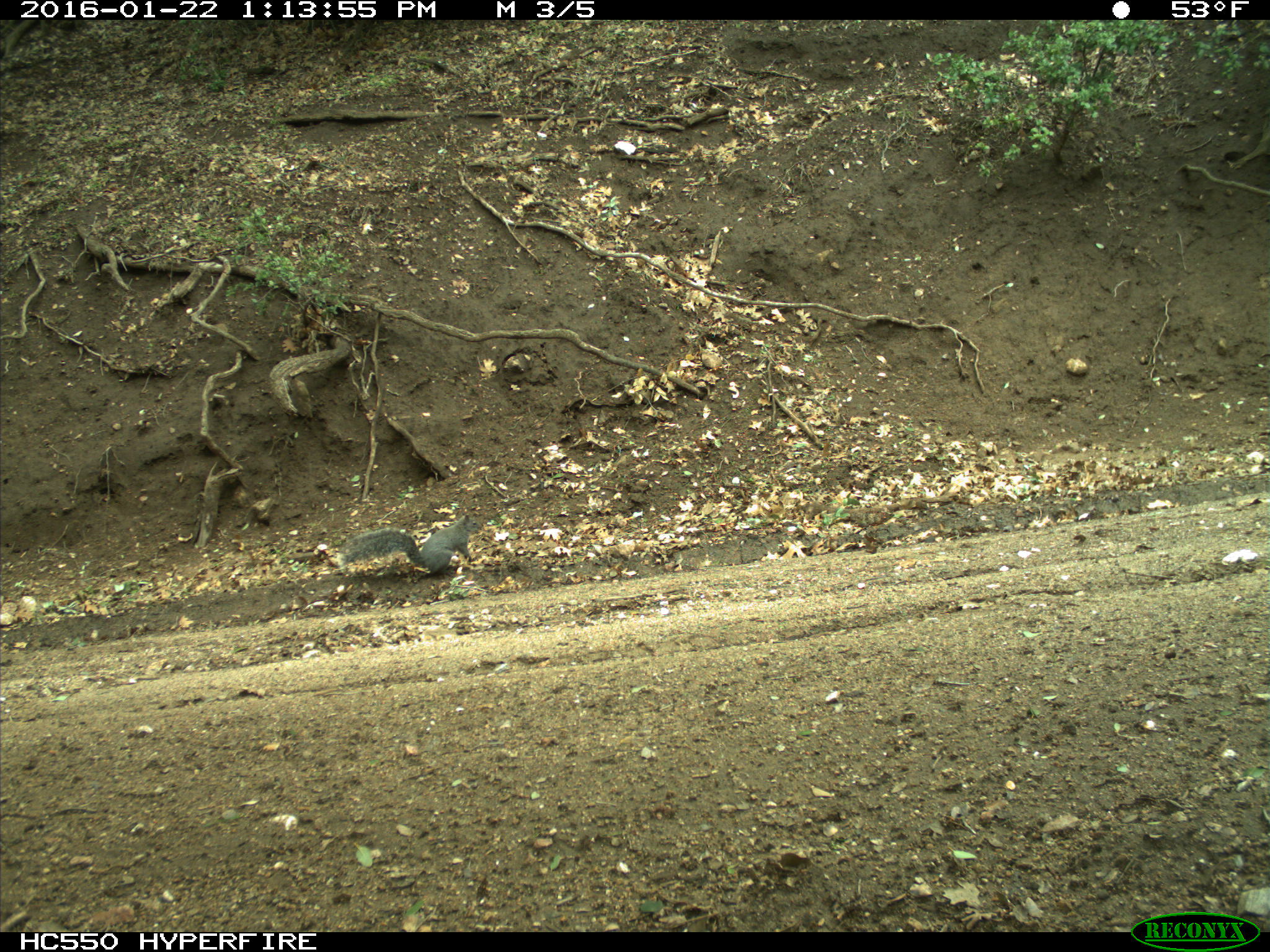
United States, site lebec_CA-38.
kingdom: Animalia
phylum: Chordata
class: Mammalia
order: Rodentia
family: Sciuridae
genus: Sciurus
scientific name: Sciurus carolinensis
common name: eastern gray squirrel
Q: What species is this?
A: Sciurus carolinensis (eastern gray squirrel).